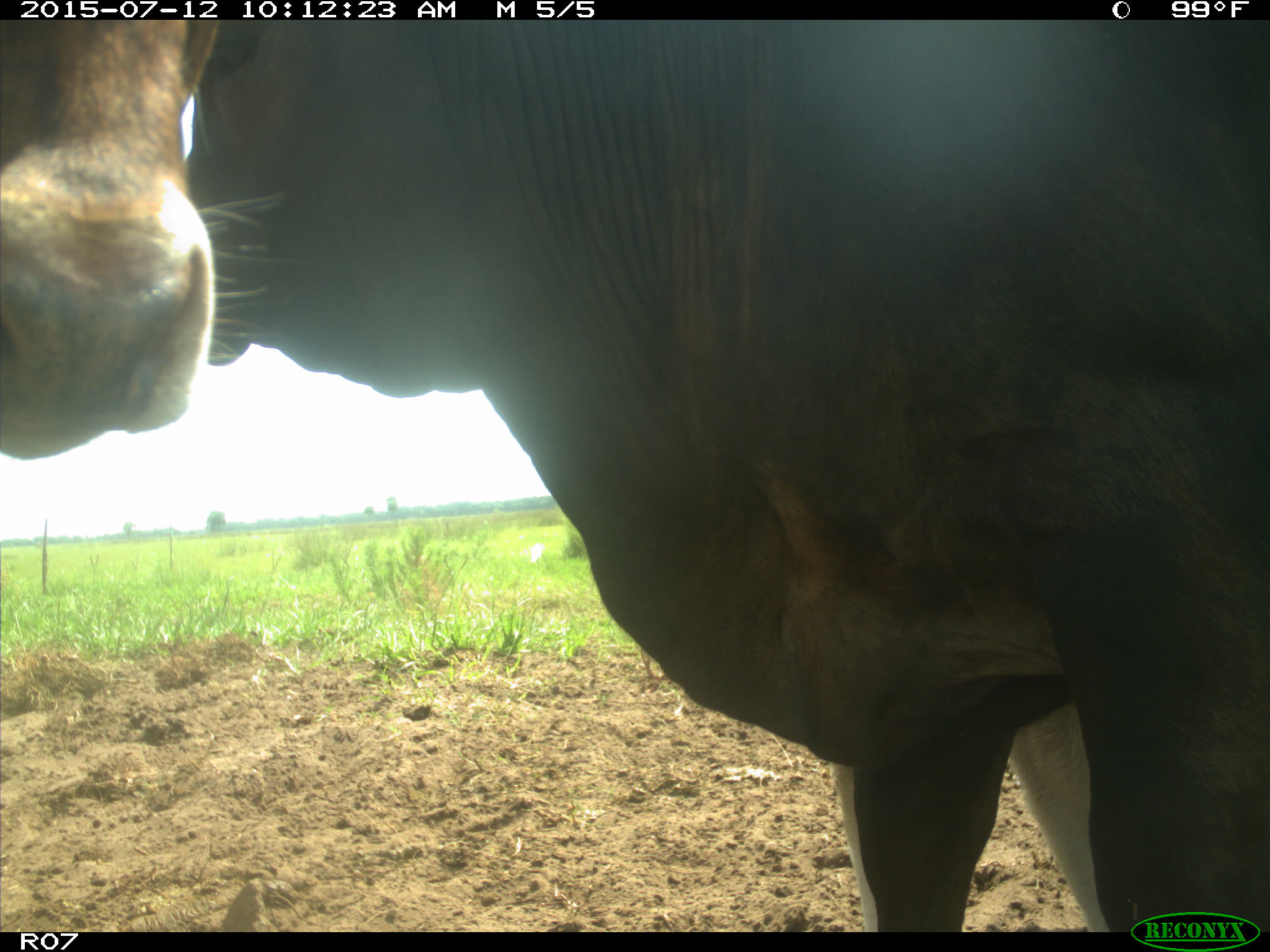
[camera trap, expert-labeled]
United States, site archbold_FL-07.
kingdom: Animalia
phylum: Chordata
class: Mammalia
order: Artiodactyla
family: Bovidae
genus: Bos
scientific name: Bos taurus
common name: domestic cow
Bos taurus (domestic cow).